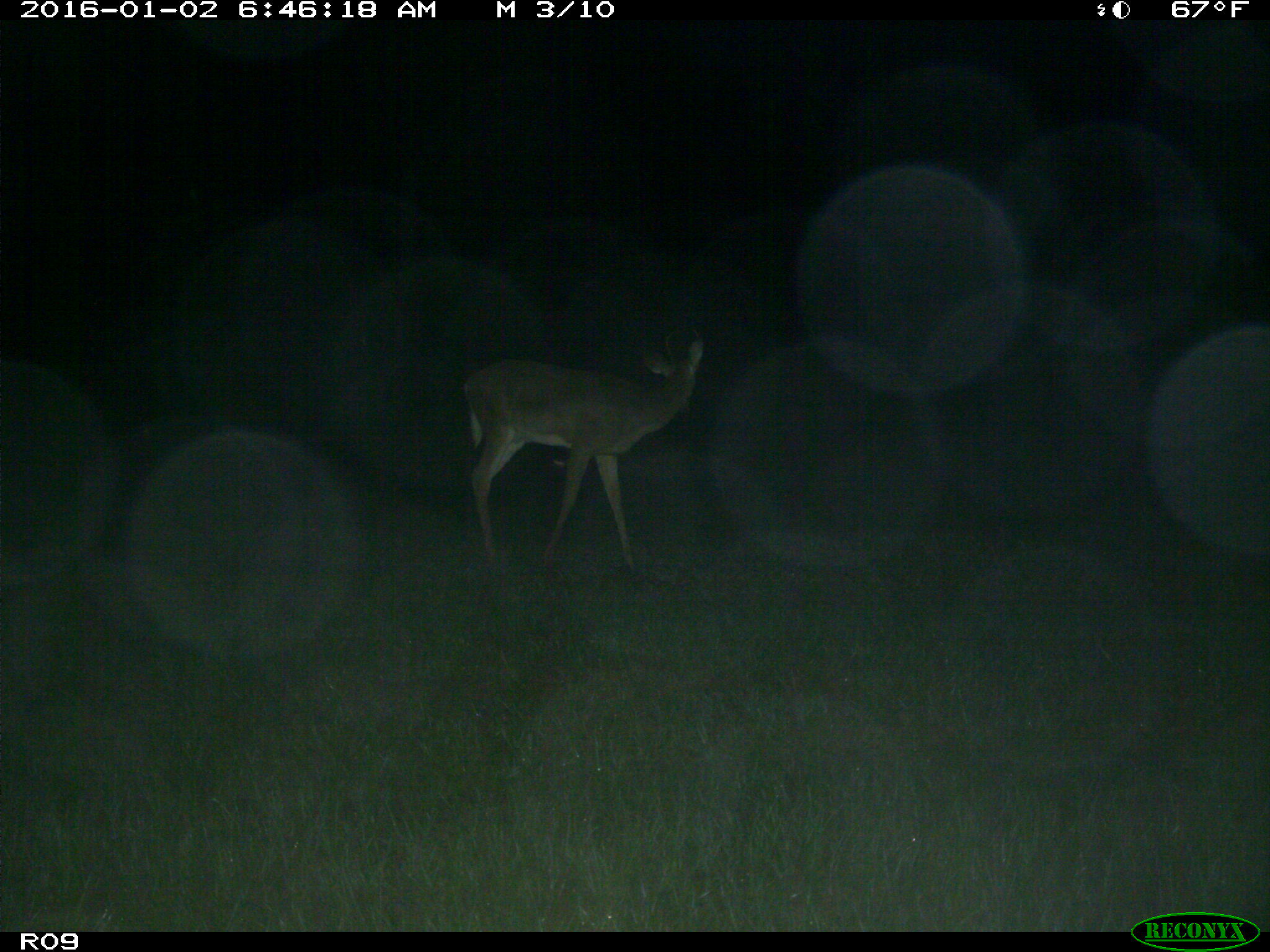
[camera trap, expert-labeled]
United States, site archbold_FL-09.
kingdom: Animalia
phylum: Chordata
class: Mammalia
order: Artiodactyla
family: Cervidae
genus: Odocoileus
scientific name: Odocoileus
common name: deer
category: unidentified deer